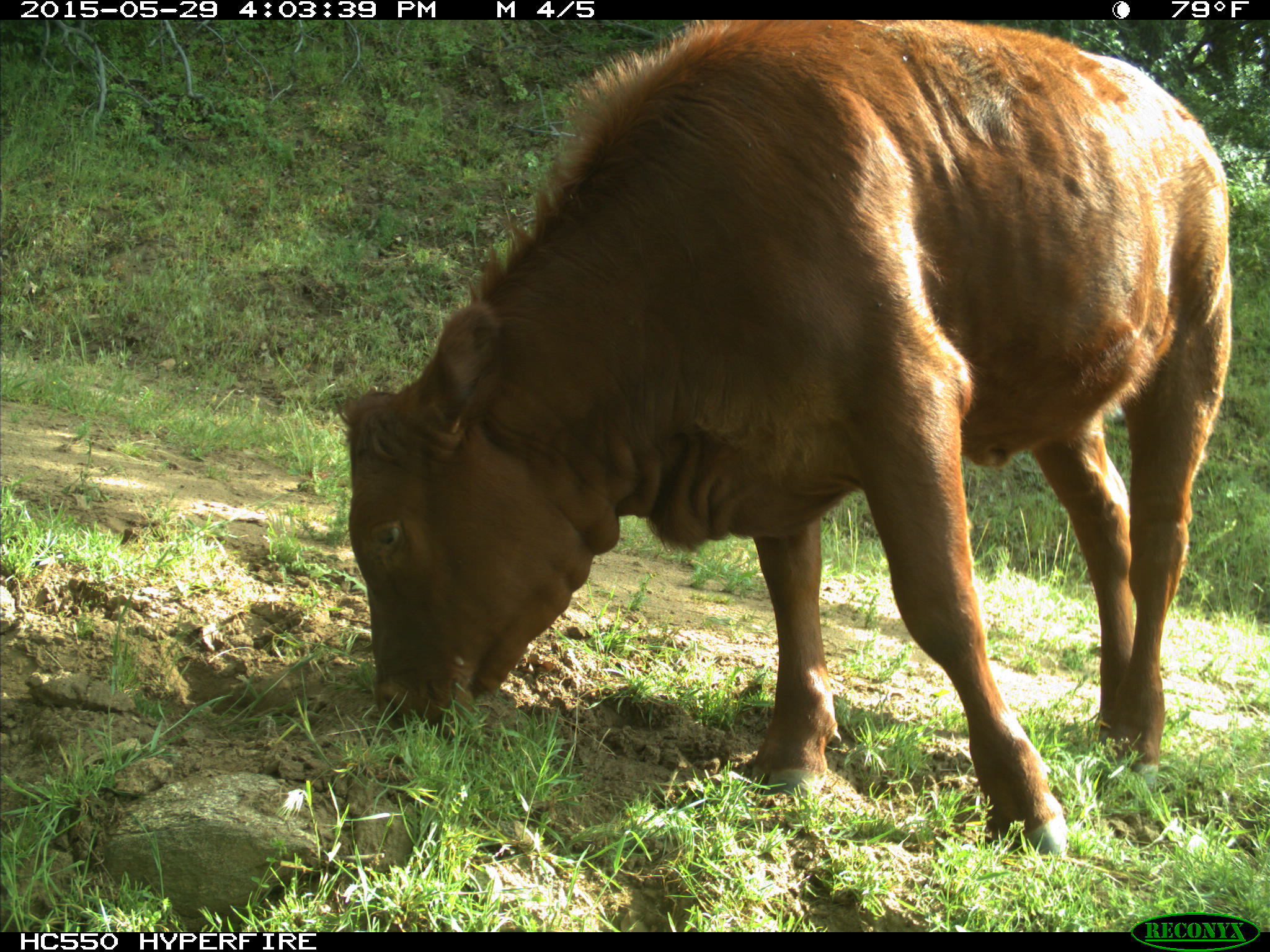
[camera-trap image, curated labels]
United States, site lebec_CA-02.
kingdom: Animalia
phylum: Chordata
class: Mammalia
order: Artiodactyla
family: Bovidae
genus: Bos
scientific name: Bos taurus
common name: domestic cow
Bos taurus (domestic cow).